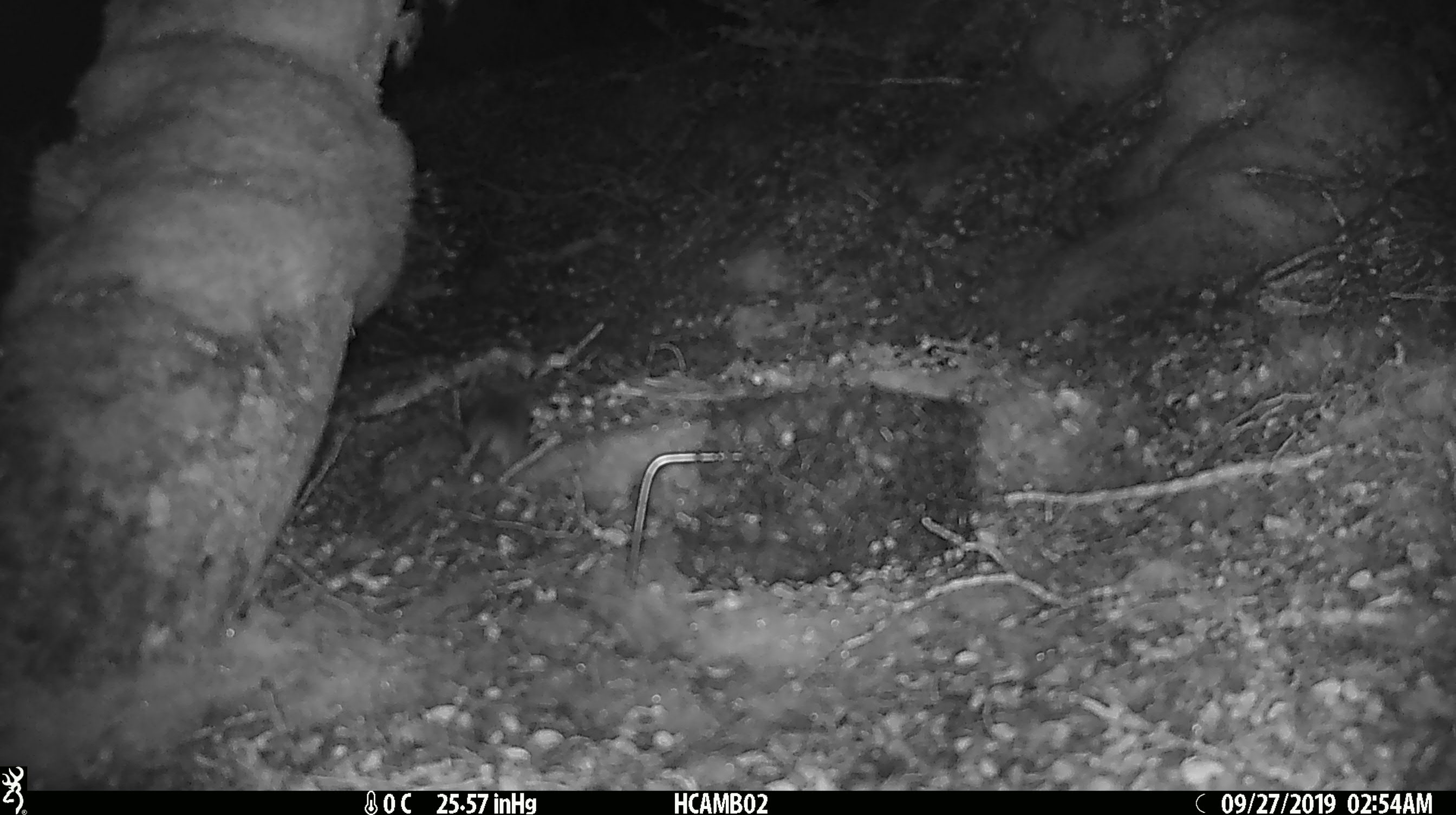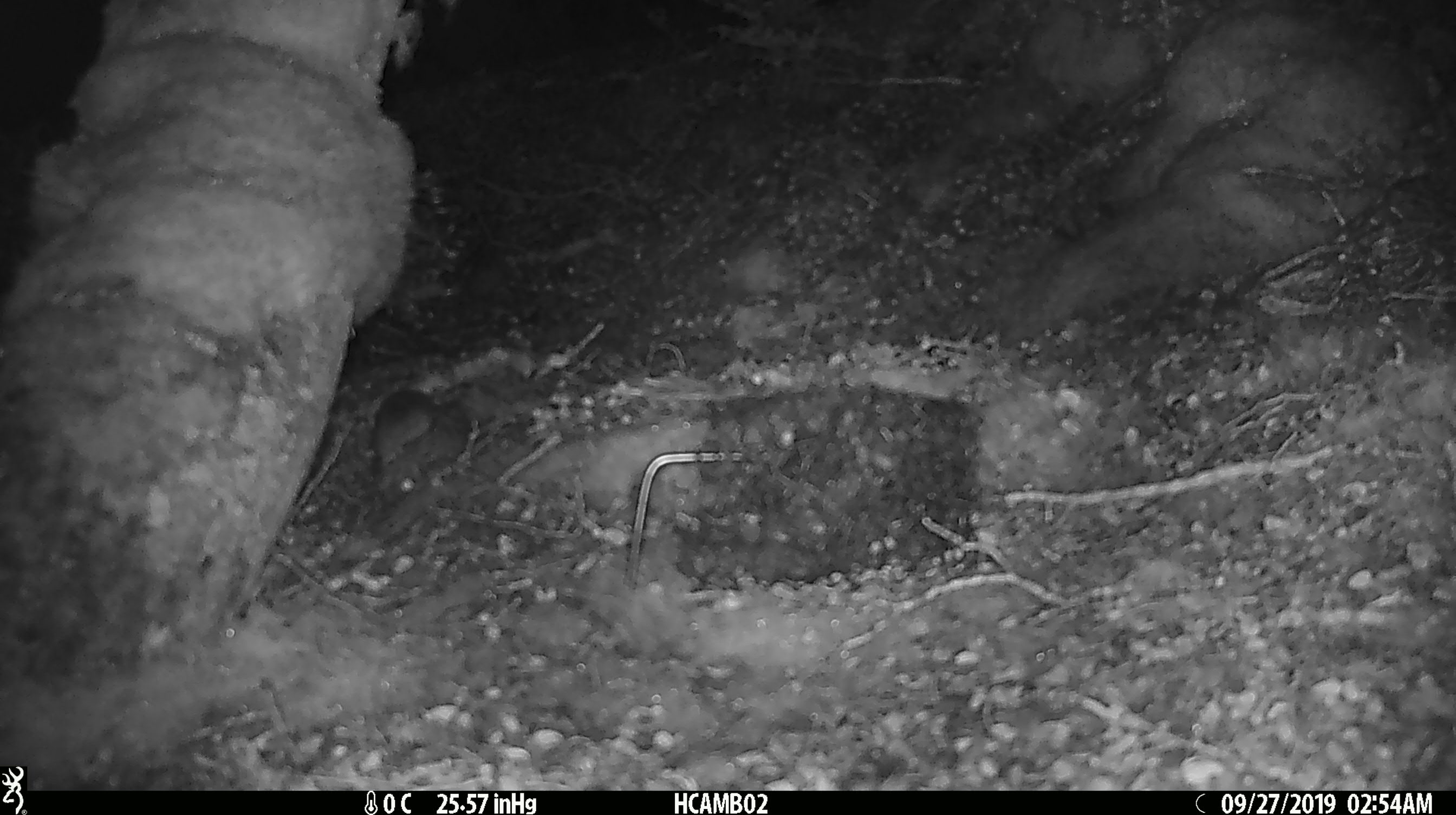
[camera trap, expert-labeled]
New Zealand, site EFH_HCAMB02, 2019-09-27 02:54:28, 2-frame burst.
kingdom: Animalia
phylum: Chordata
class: Mammalia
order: Rodentia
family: Muridae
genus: Mus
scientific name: Mus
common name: mouse